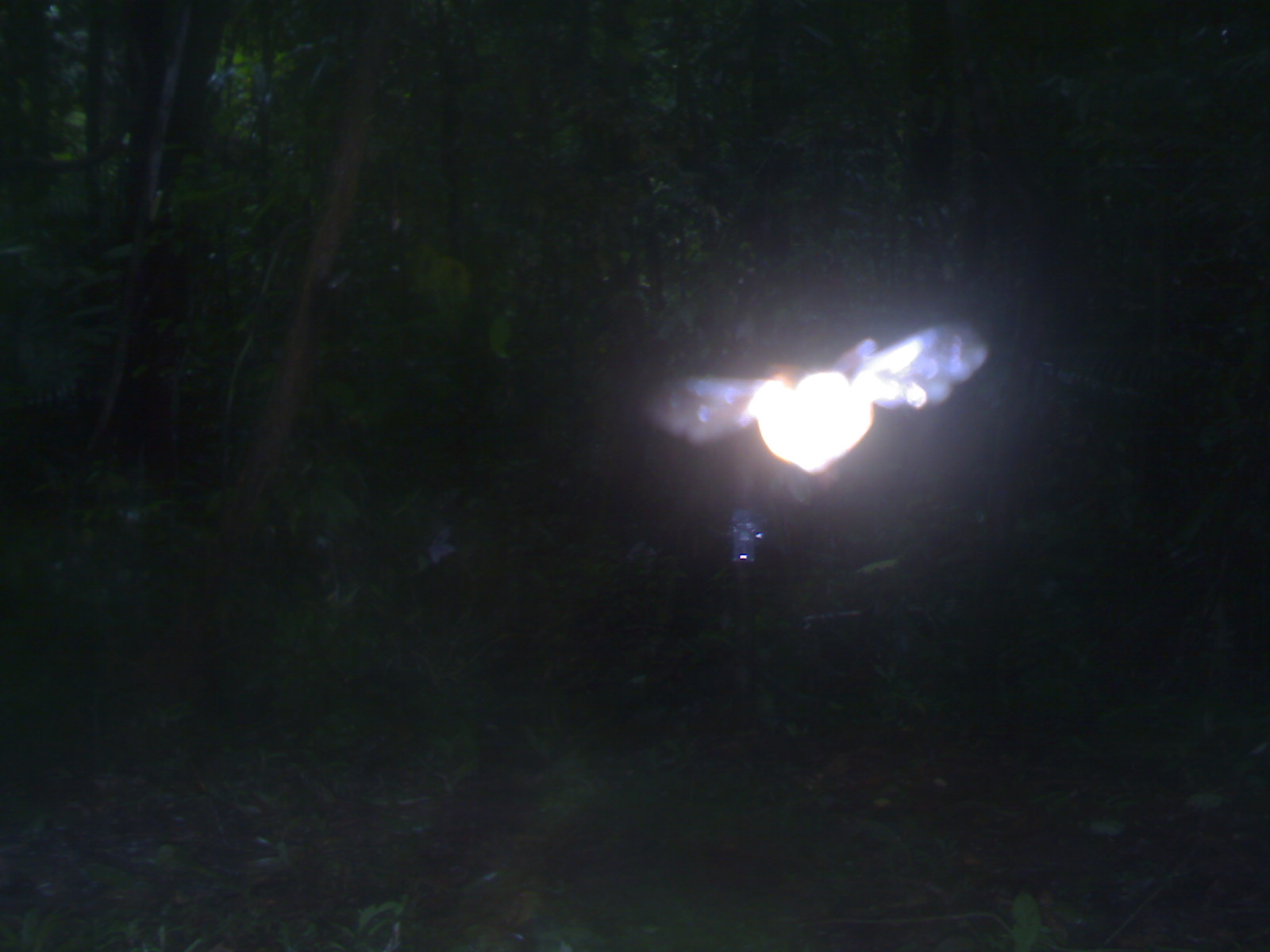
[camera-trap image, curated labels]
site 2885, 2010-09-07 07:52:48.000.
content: unidentified animal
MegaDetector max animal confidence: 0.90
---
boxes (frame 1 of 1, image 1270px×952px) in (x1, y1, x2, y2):
unknown: (636, 318, 988, 478)